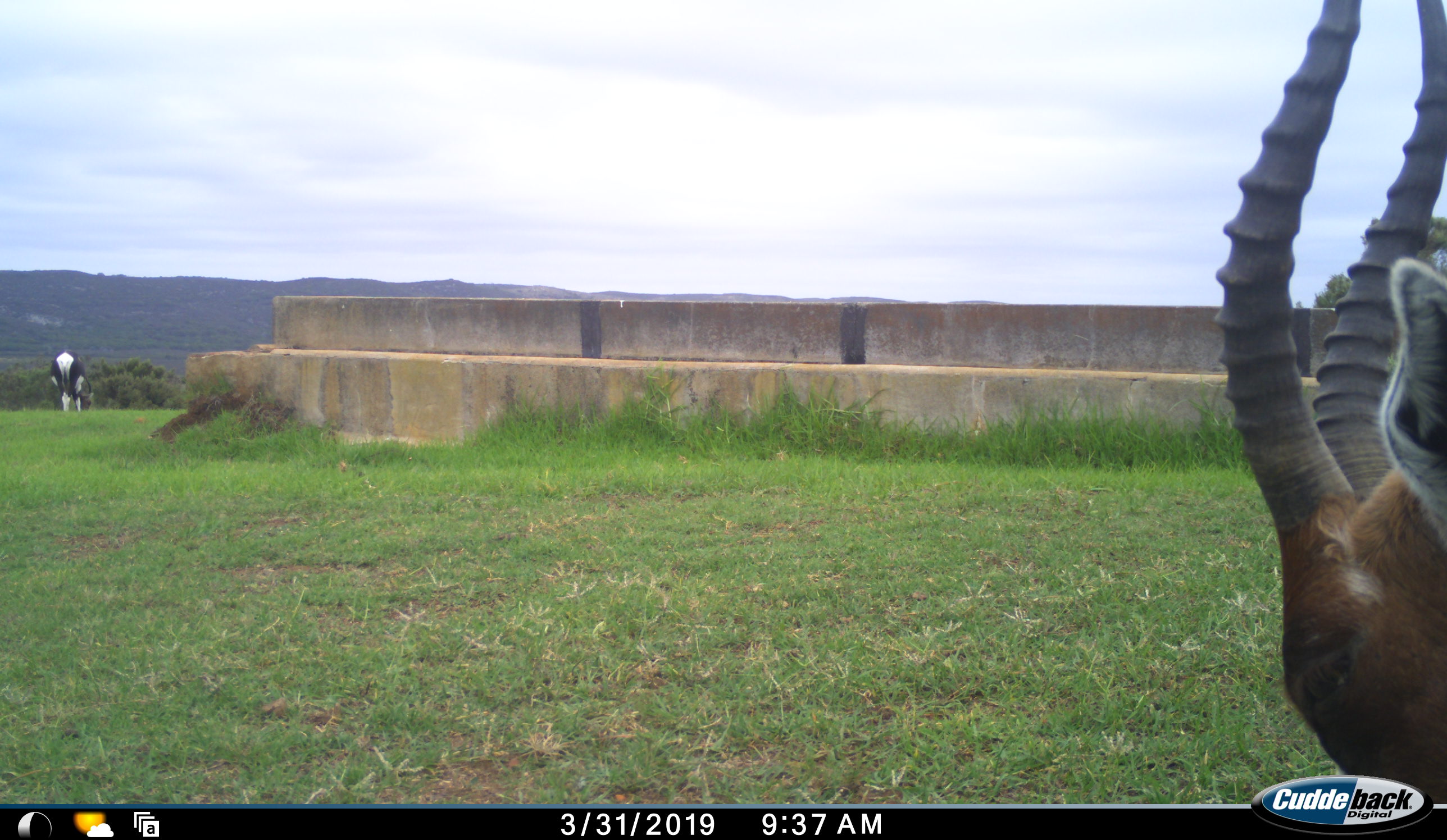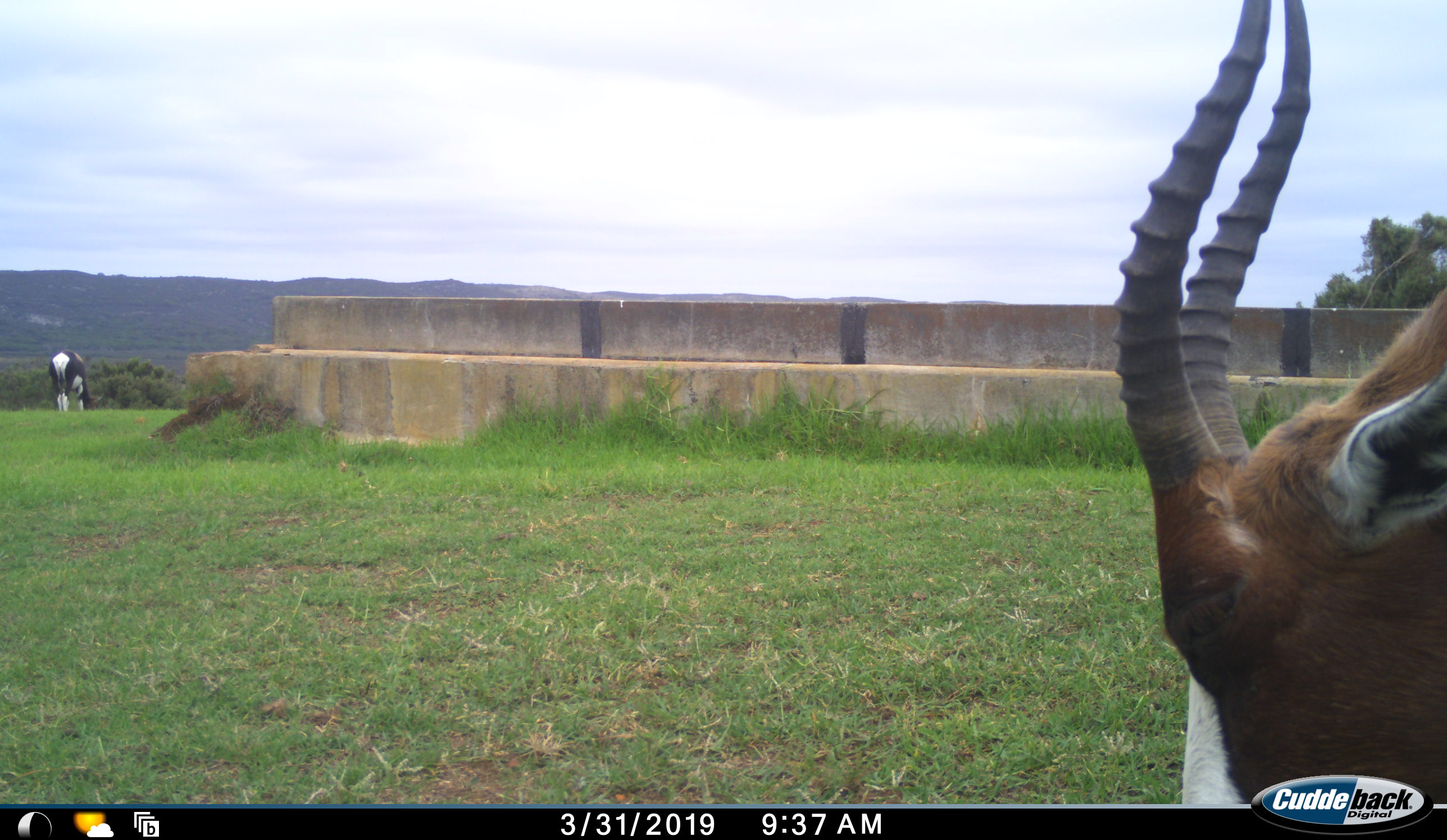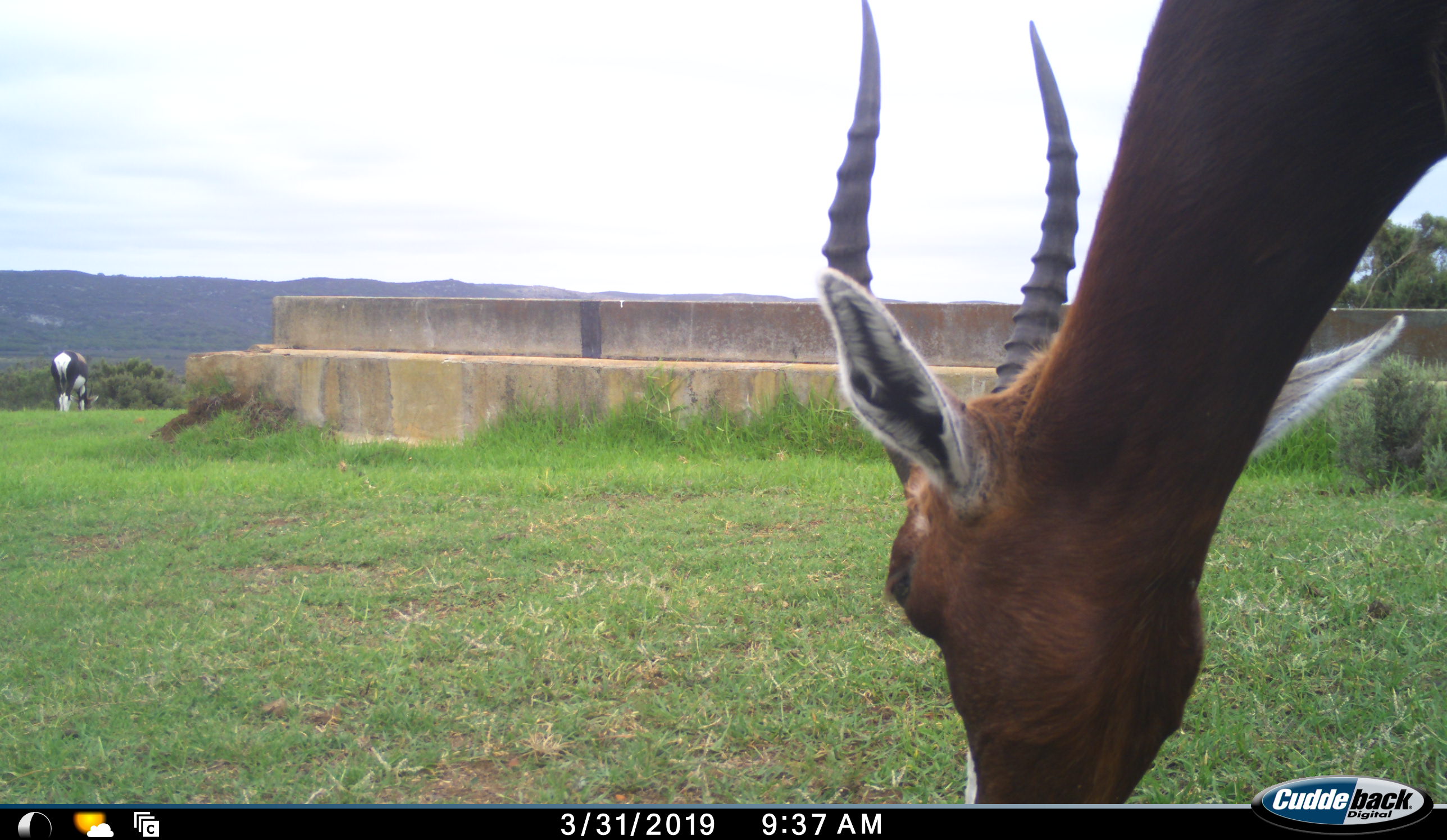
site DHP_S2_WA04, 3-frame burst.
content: unidentified animal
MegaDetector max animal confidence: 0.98